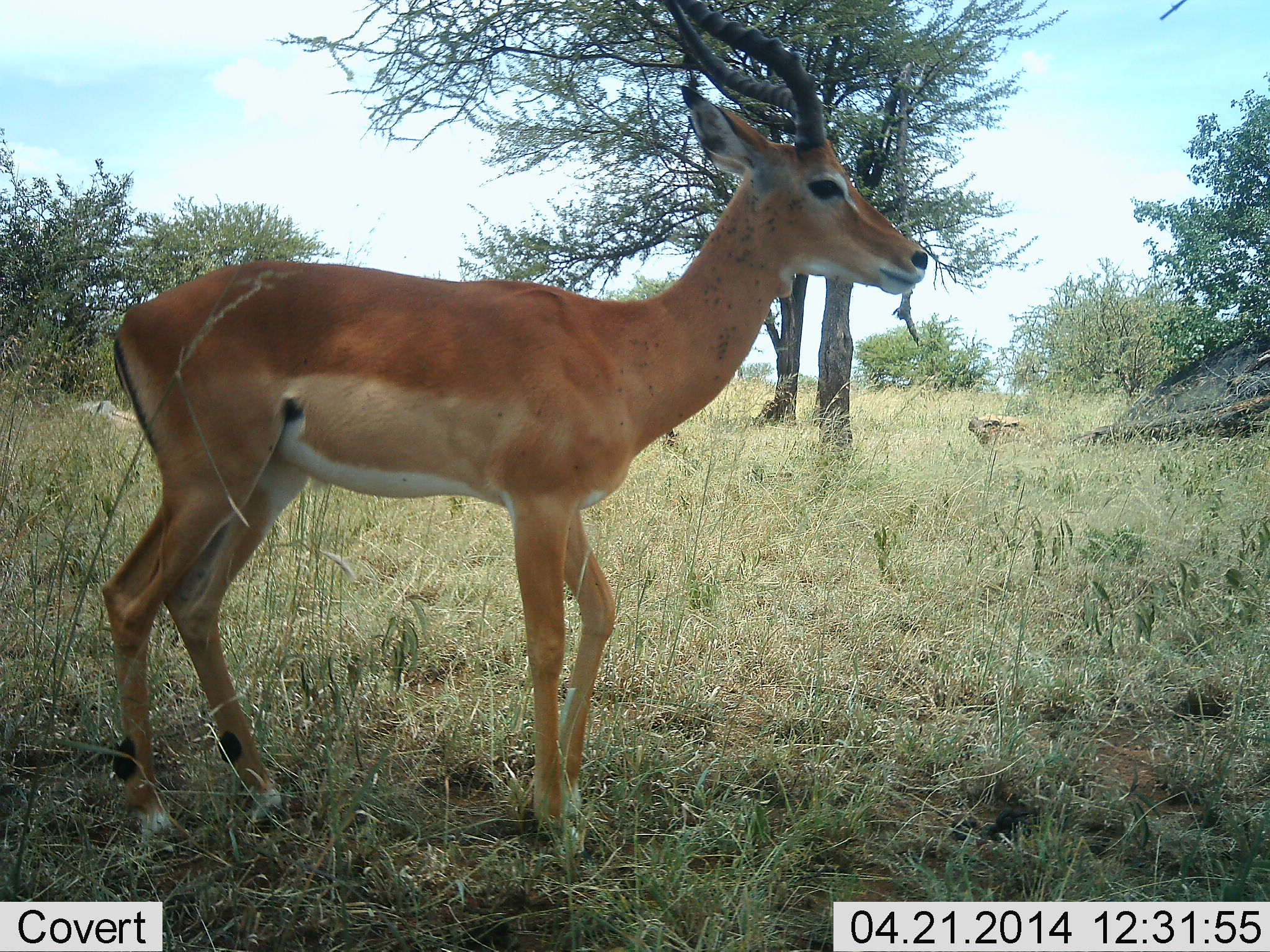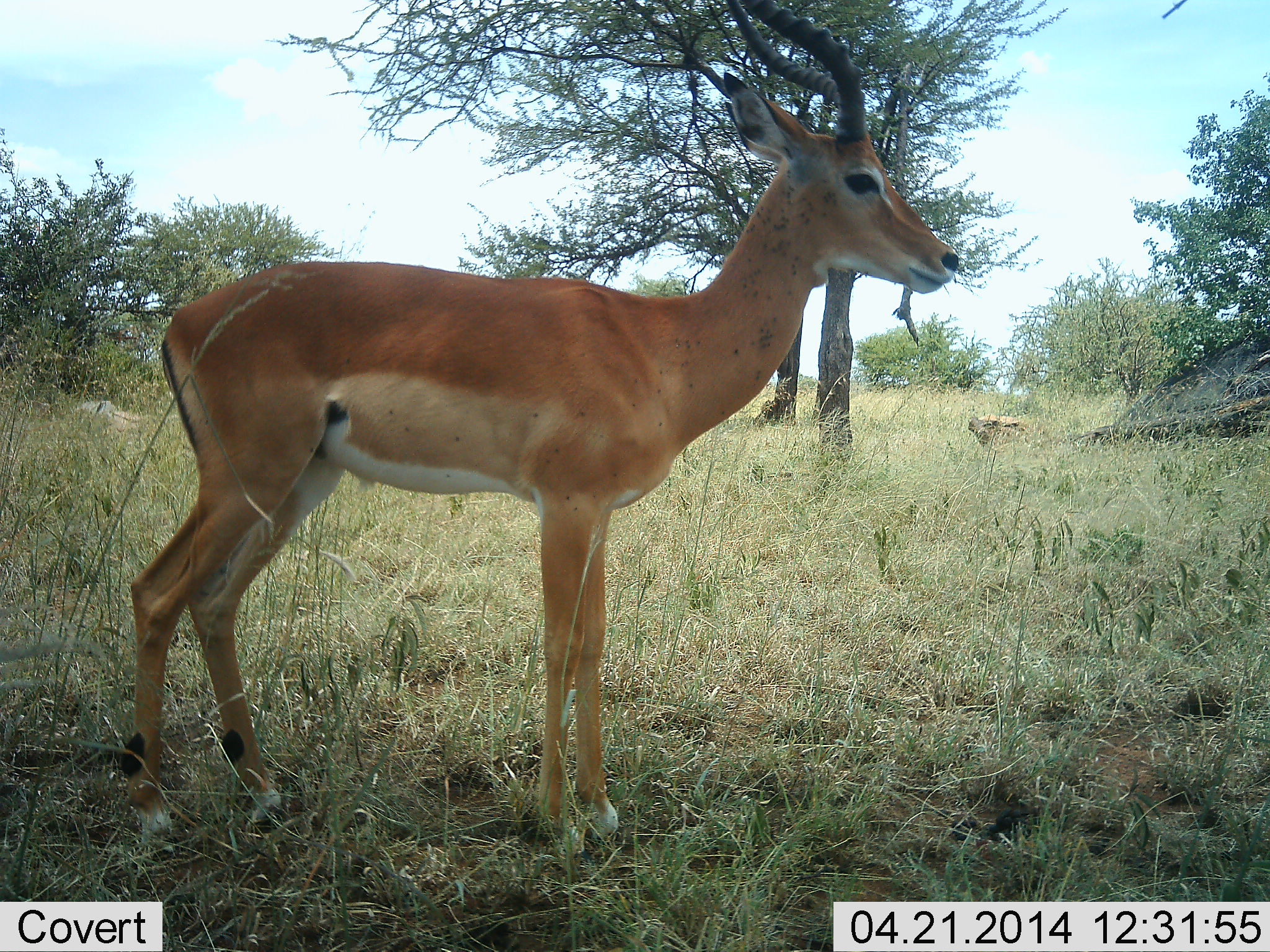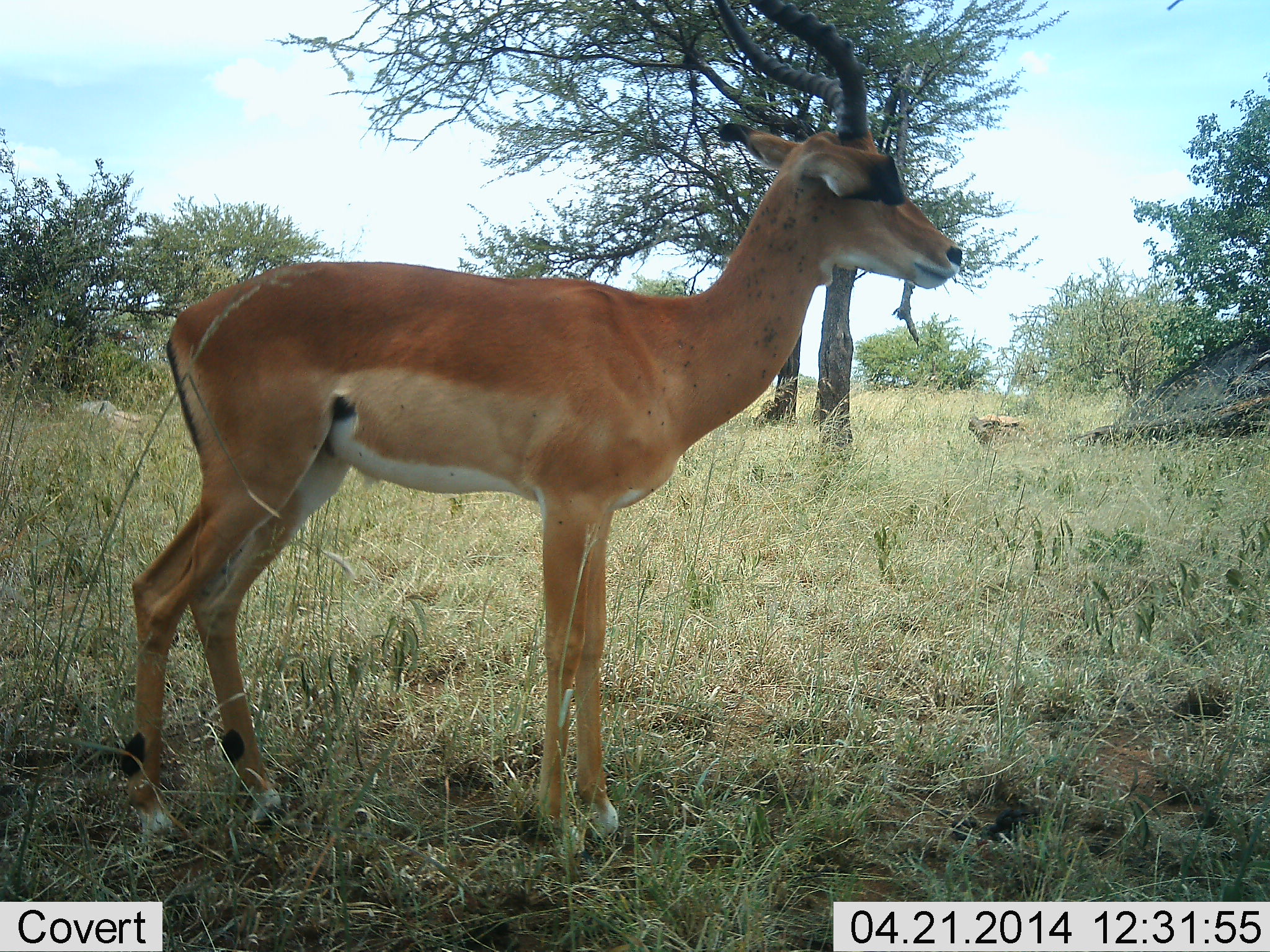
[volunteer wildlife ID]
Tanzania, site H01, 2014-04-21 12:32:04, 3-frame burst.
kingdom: Animalia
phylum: Chordata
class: Mammalia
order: Artiodactyla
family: Bovidae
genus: Aepyceros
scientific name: Aepyceros melampus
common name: impala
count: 1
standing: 96%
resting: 0%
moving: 5%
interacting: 0%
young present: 0%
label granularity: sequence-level